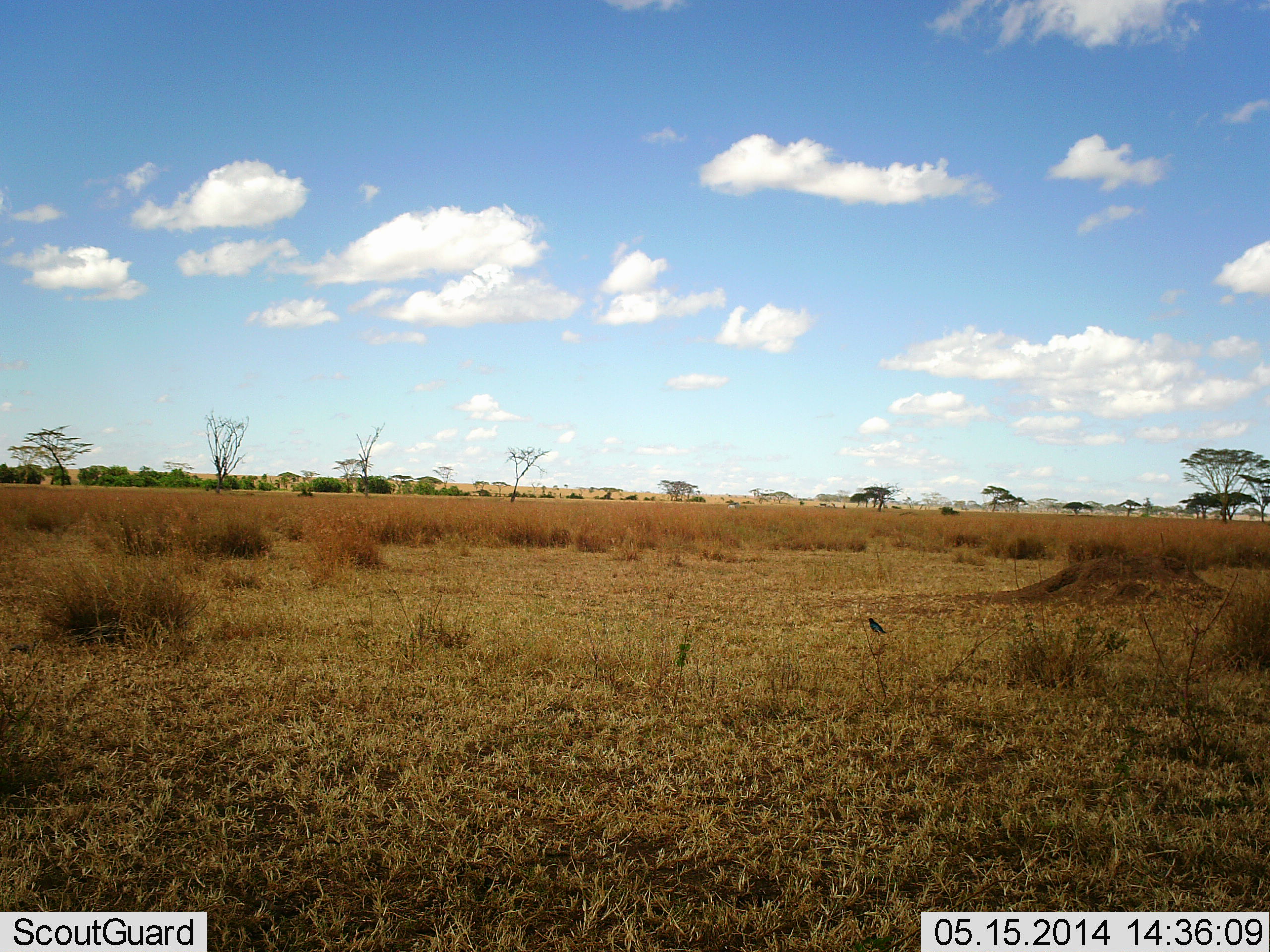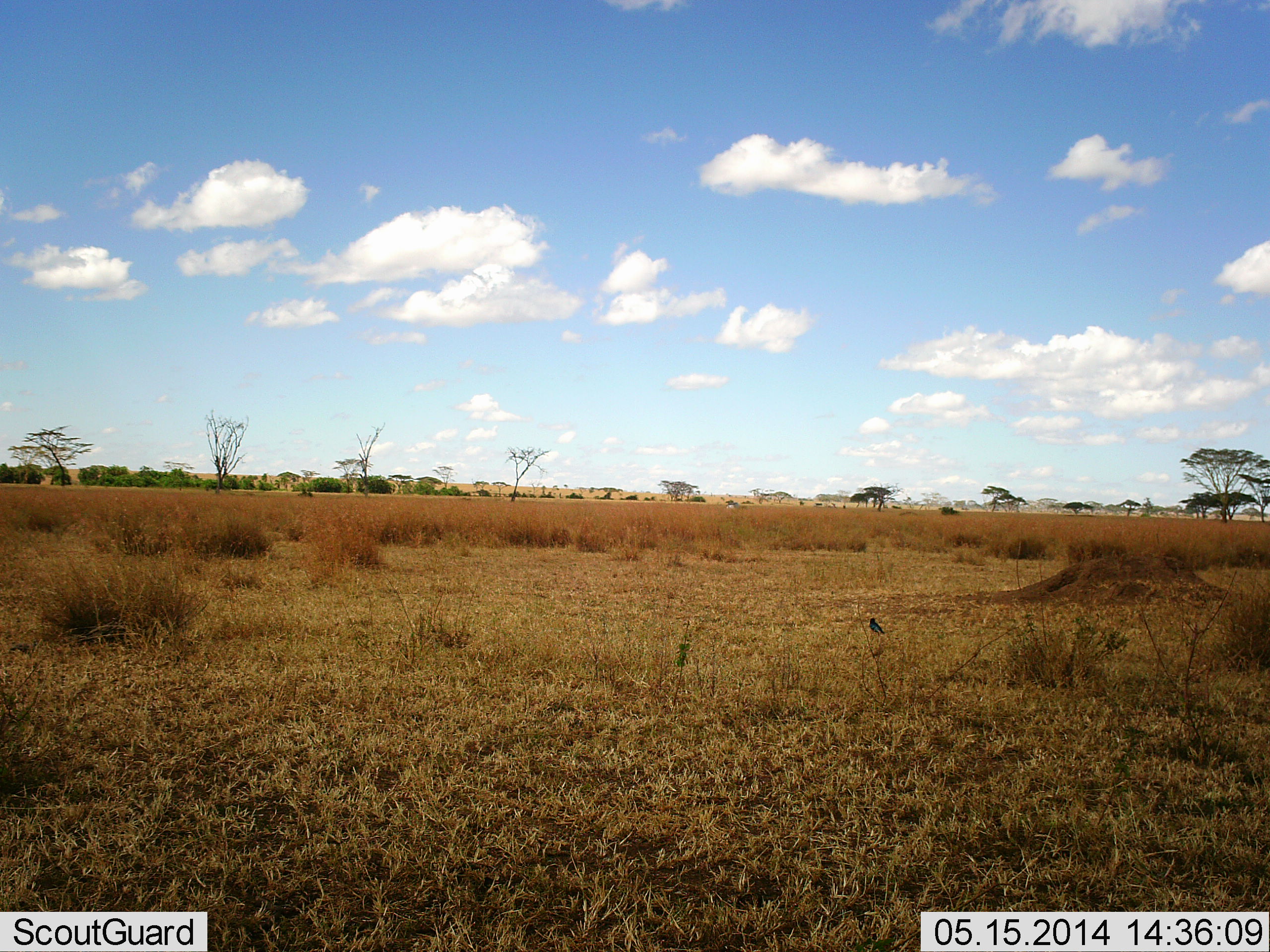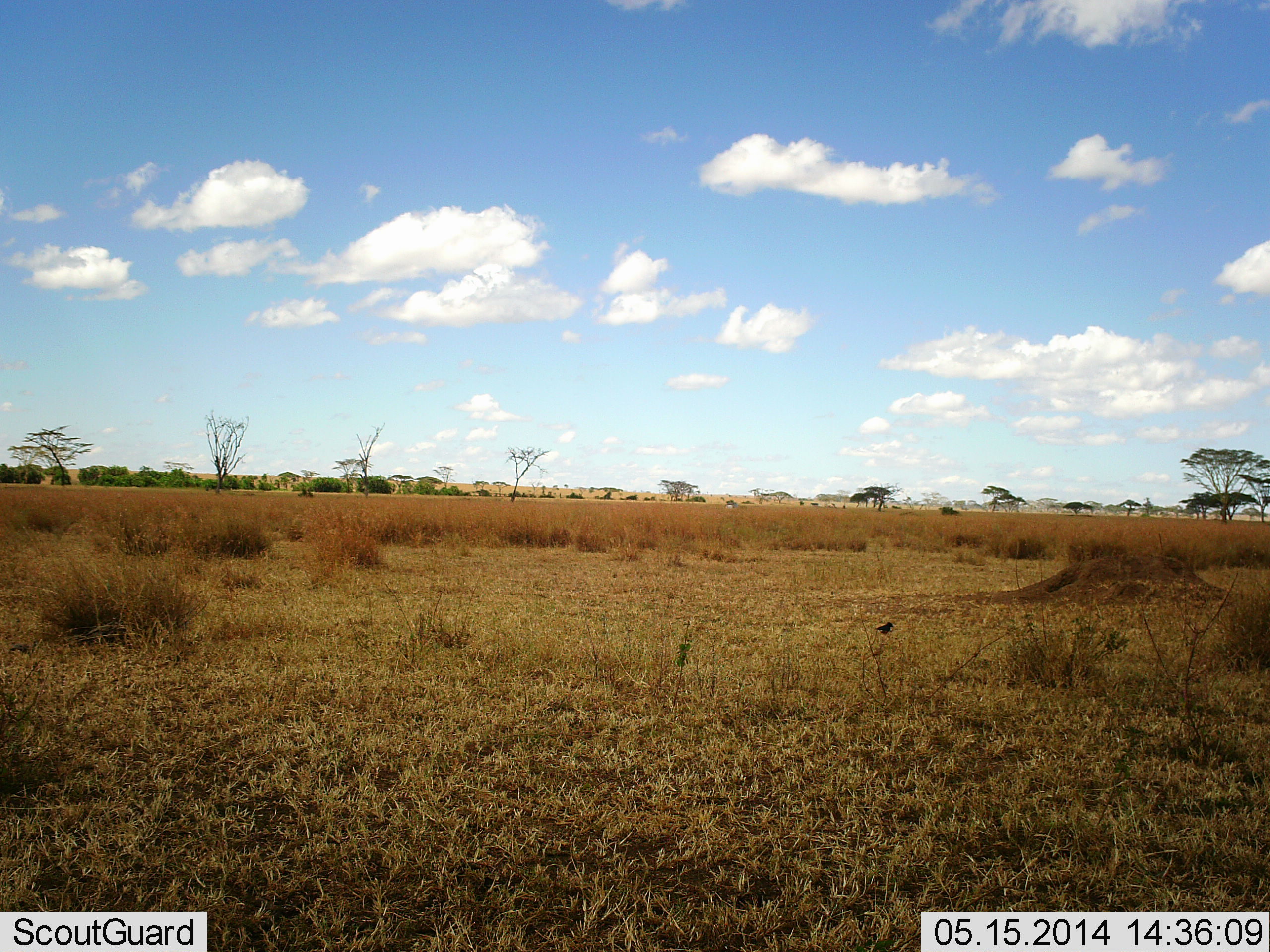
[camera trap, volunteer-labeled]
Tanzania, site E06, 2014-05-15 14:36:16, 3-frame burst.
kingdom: Animalia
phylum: Chordata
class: Aves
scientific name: Aves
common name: bird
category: otherbird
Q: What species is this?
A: Otherbird (bird) (Aves).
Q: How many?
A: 1.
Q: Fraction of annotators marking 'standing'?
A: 64%.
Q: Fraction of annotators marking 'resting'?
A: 0%.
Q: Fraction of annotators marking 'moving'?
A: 45%.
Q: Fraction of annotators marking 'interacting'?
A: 0%.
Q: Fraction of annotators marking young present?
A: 0%.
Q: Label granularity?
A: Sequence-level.